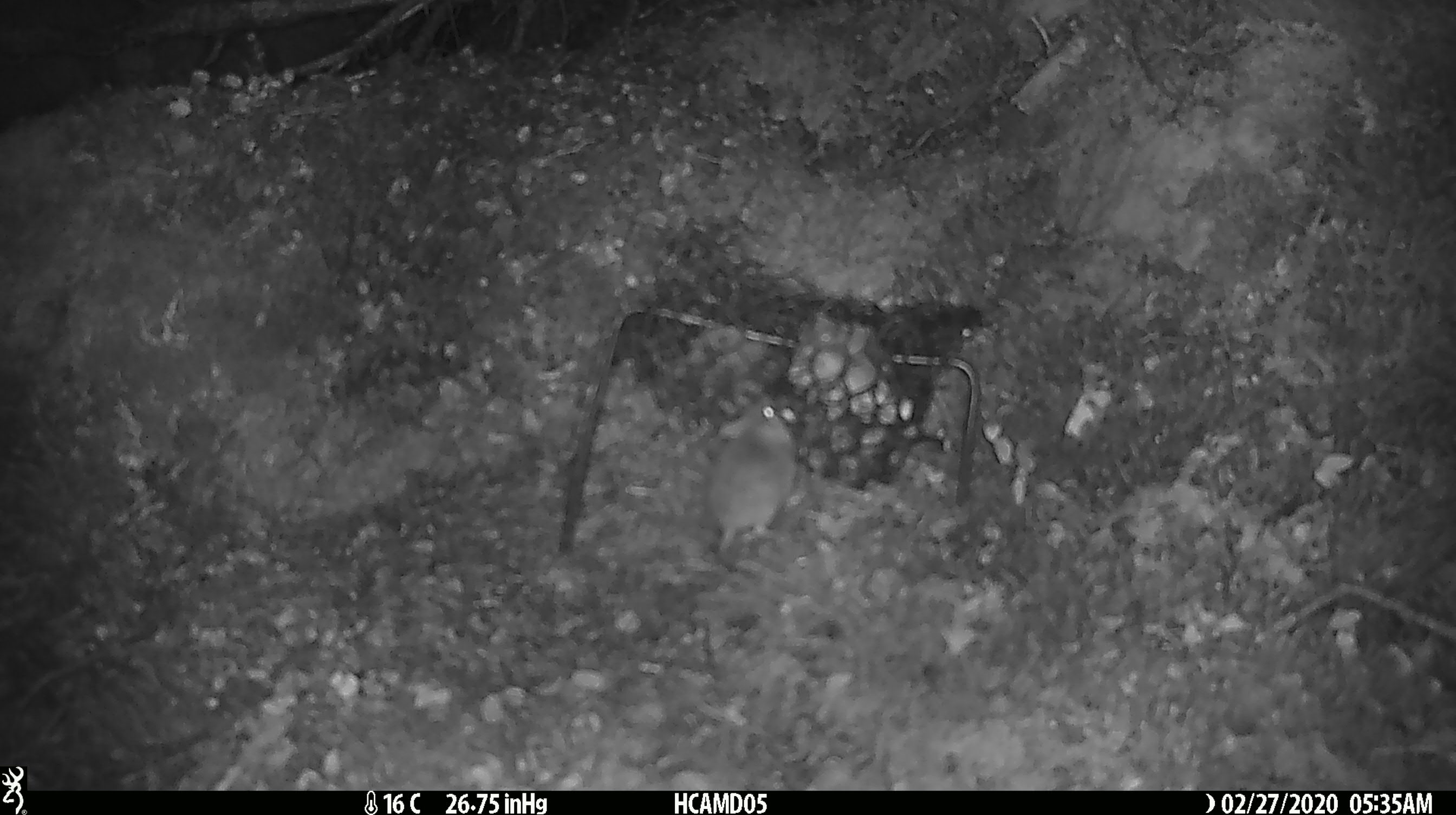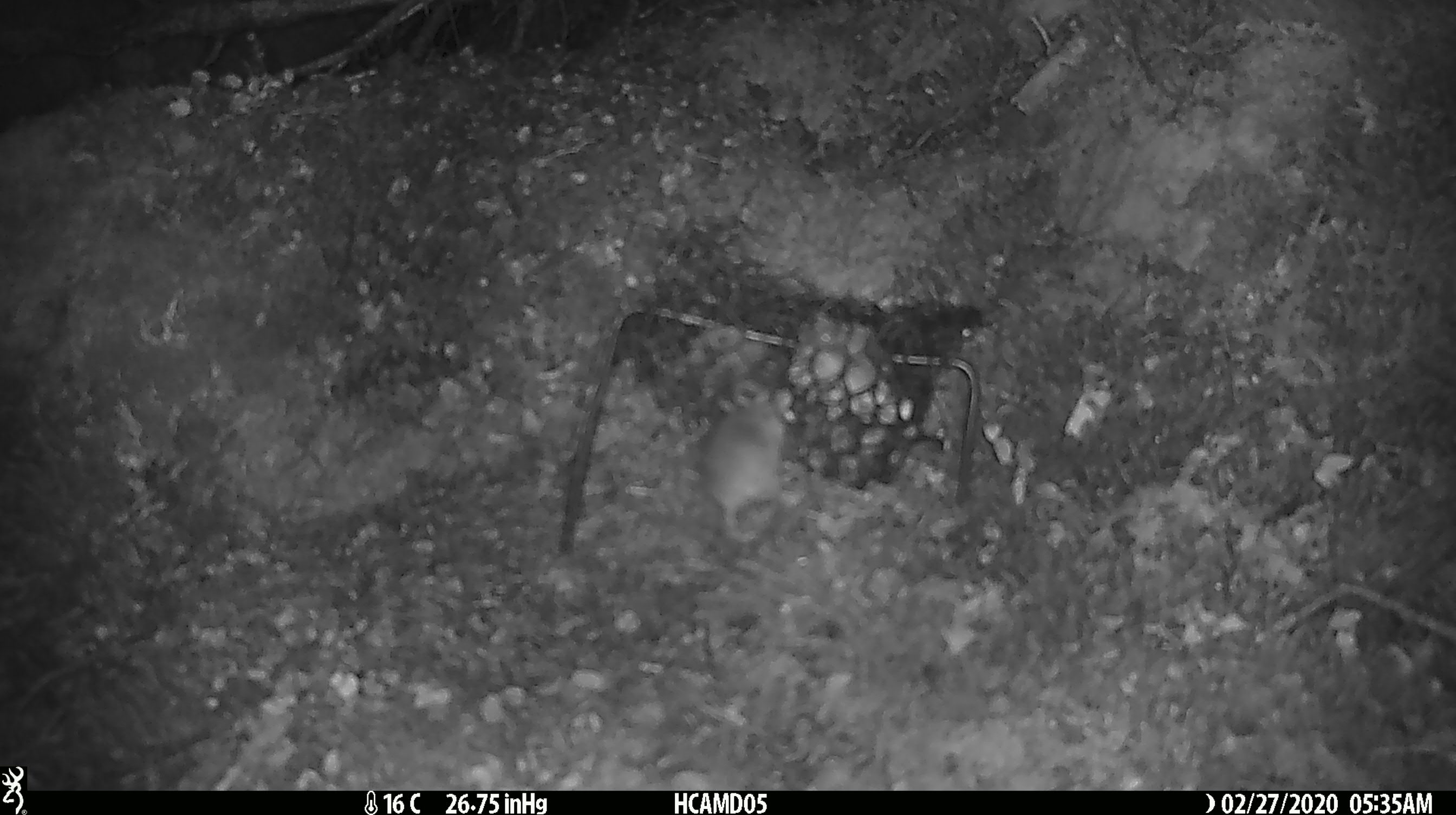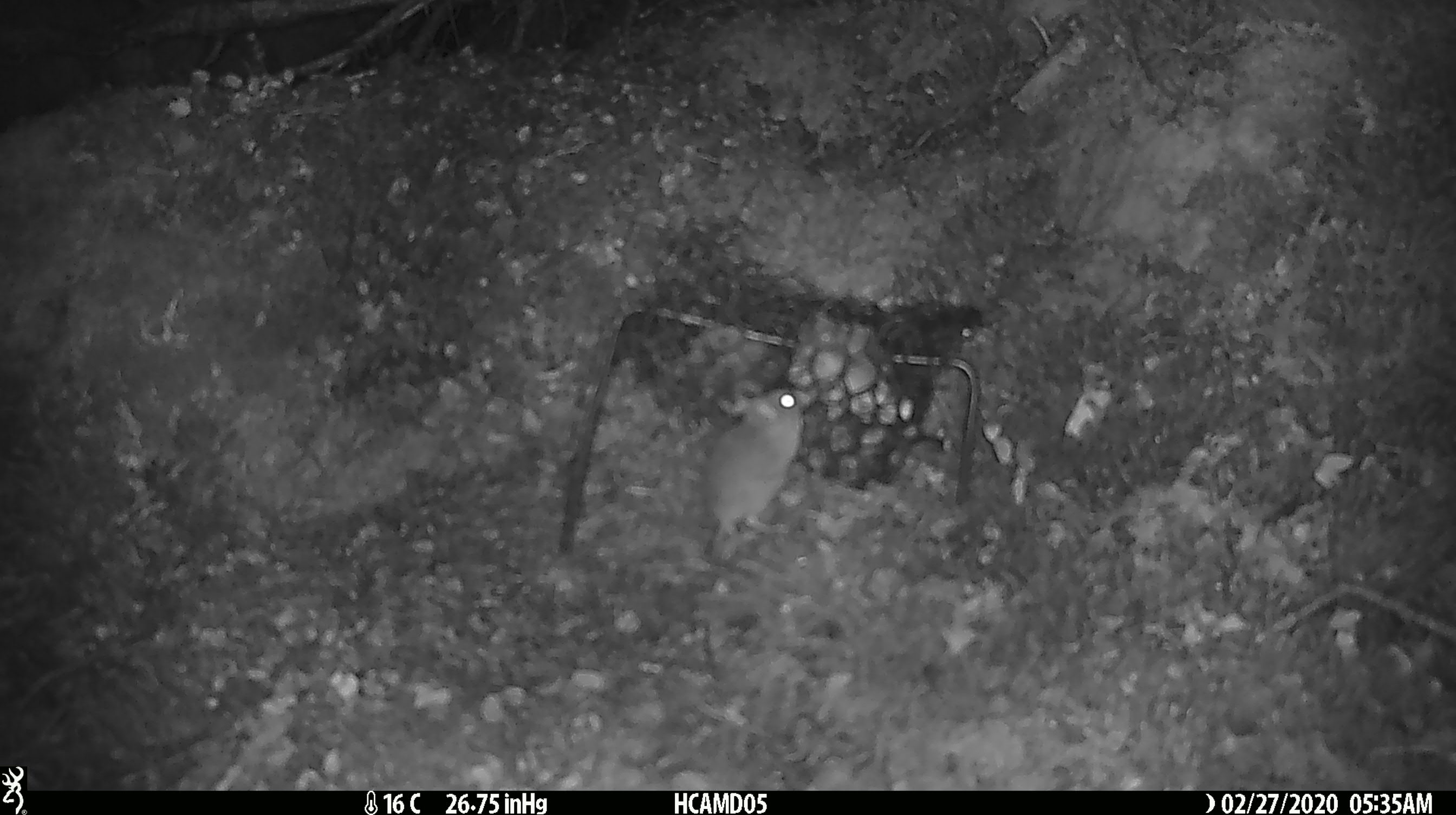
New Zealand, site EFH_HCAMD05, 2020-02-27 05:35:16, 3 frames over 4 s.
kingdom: Animalia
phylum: Chordata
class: Mammalia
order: Rodentia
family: Muridae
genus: Mus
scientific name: Mus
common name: mouse